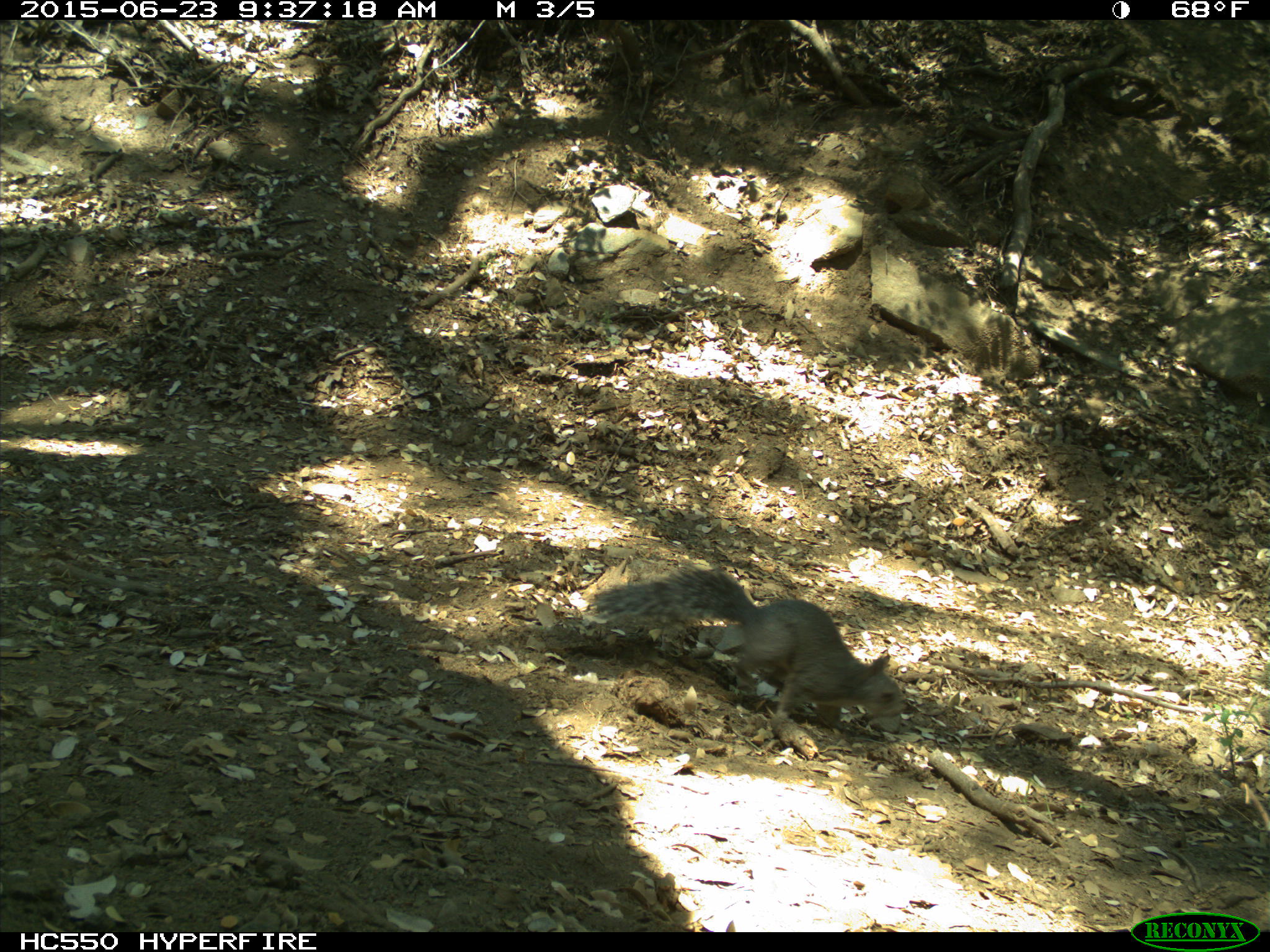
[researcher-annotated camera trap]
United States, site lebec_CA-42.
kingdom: Animalia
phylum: Chordata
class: Mammalia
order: Rodentia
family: Sciuridae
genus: Sciurus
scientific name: Sciurus carolinensis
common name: eastern gray squirrel